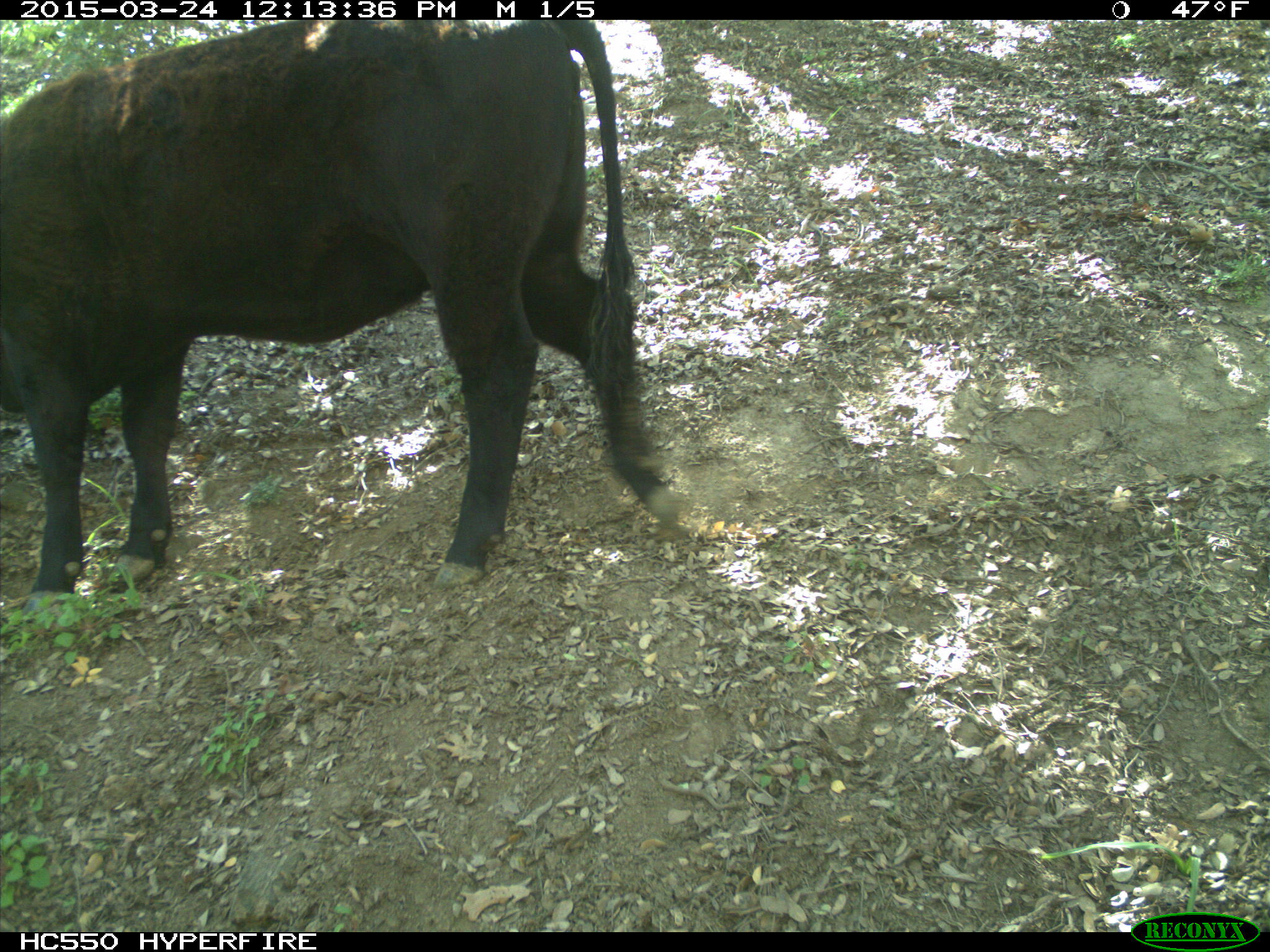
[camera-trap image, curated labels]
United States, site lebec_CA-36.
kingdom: Animalia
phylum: Chordata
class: Mammalia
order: Artiodactyla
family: Bovidae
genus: Bos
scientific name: Bos taurus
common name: domestic cow